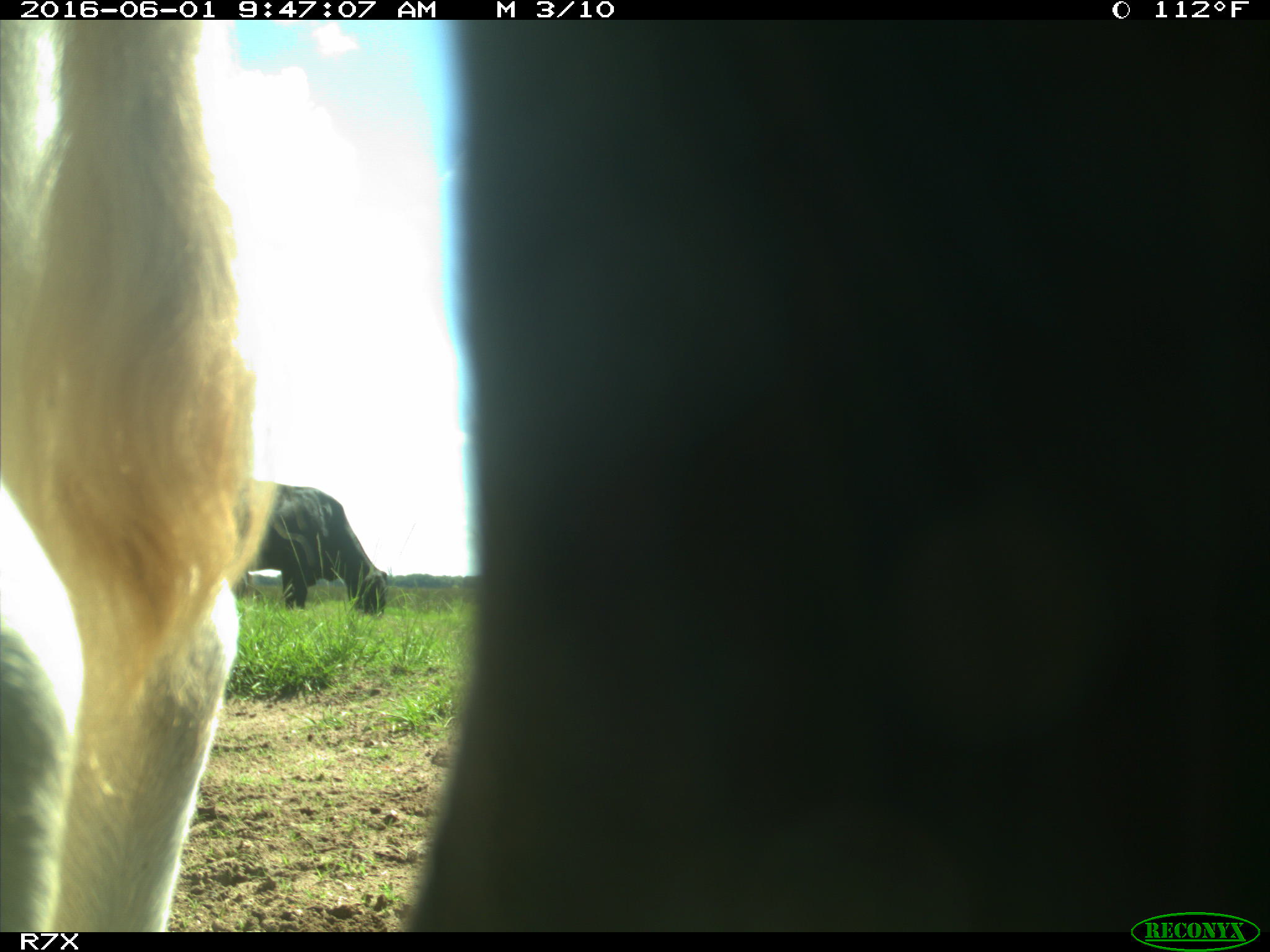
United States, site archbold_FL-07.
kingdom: Animalia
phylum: Chordata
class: Mammalia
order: Artiodactyla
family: Bovidae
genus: Bos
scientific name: Bos taurus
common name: domestic cow